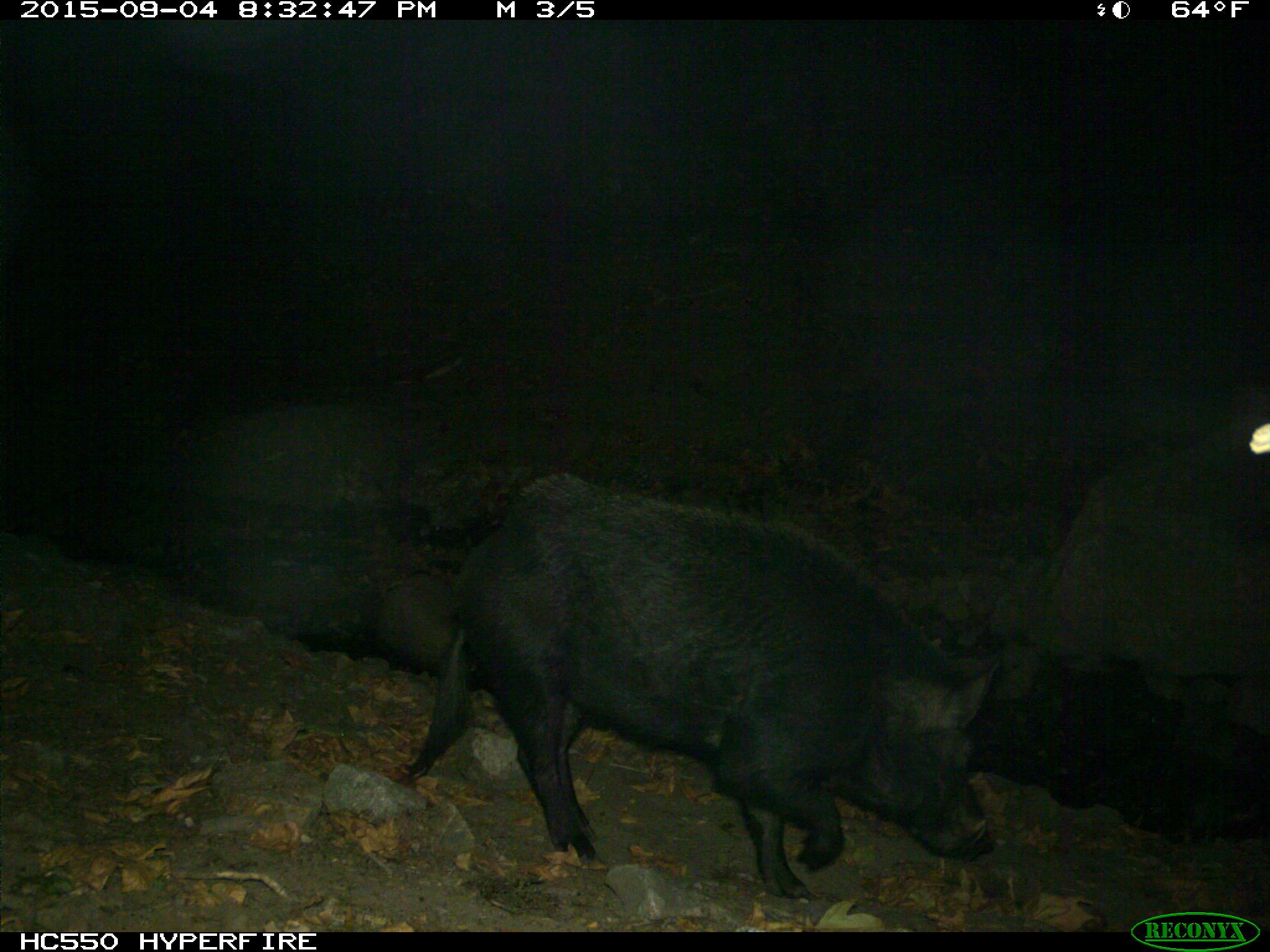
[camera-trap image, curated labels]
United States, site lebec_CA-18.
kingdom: Animalia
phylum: Chordata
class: Mammalia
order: Artiodactyla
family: Suidae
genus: Sus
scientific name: Sus scrofa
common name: wild boar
Sus scrofa (wild boar).